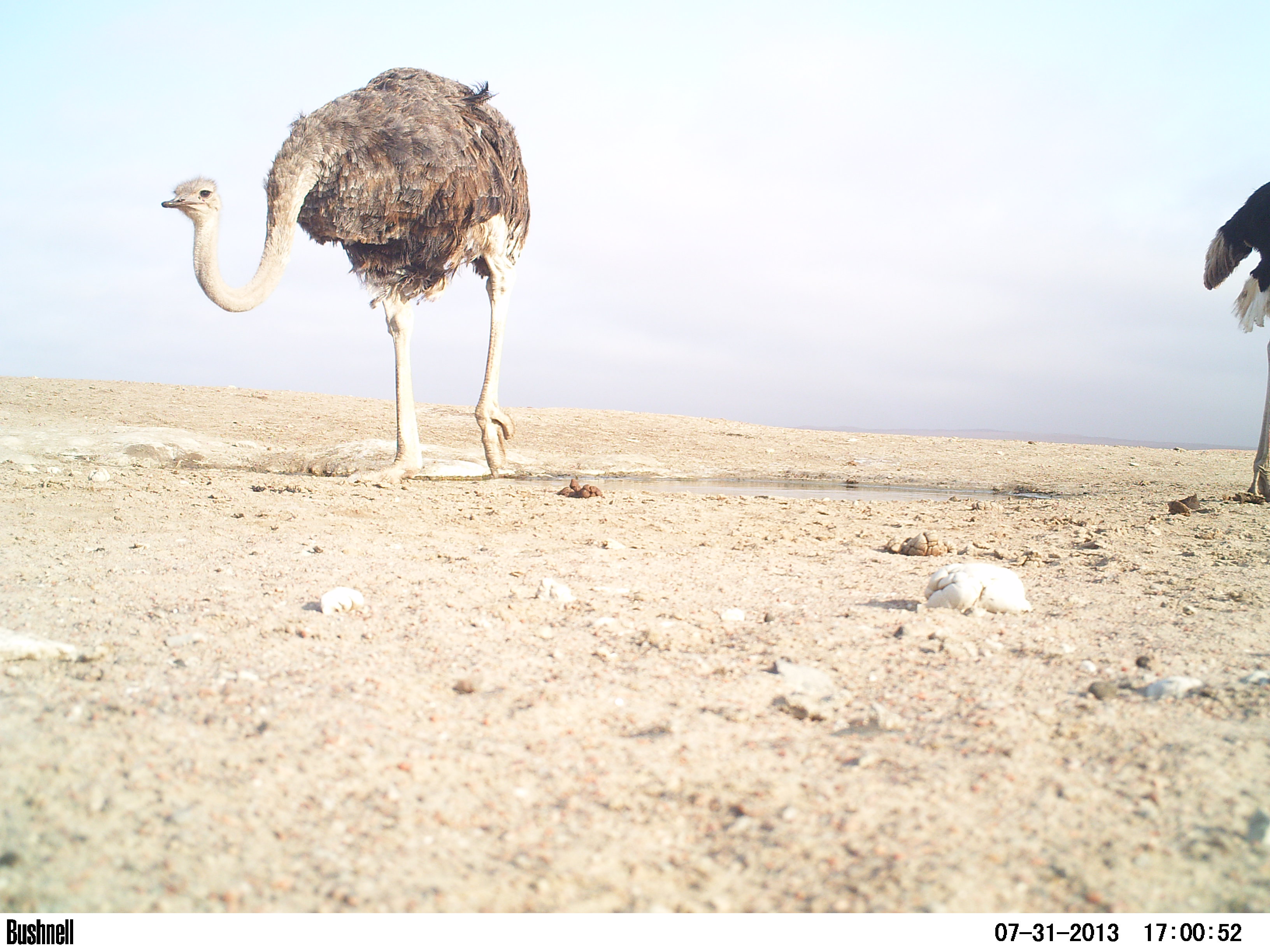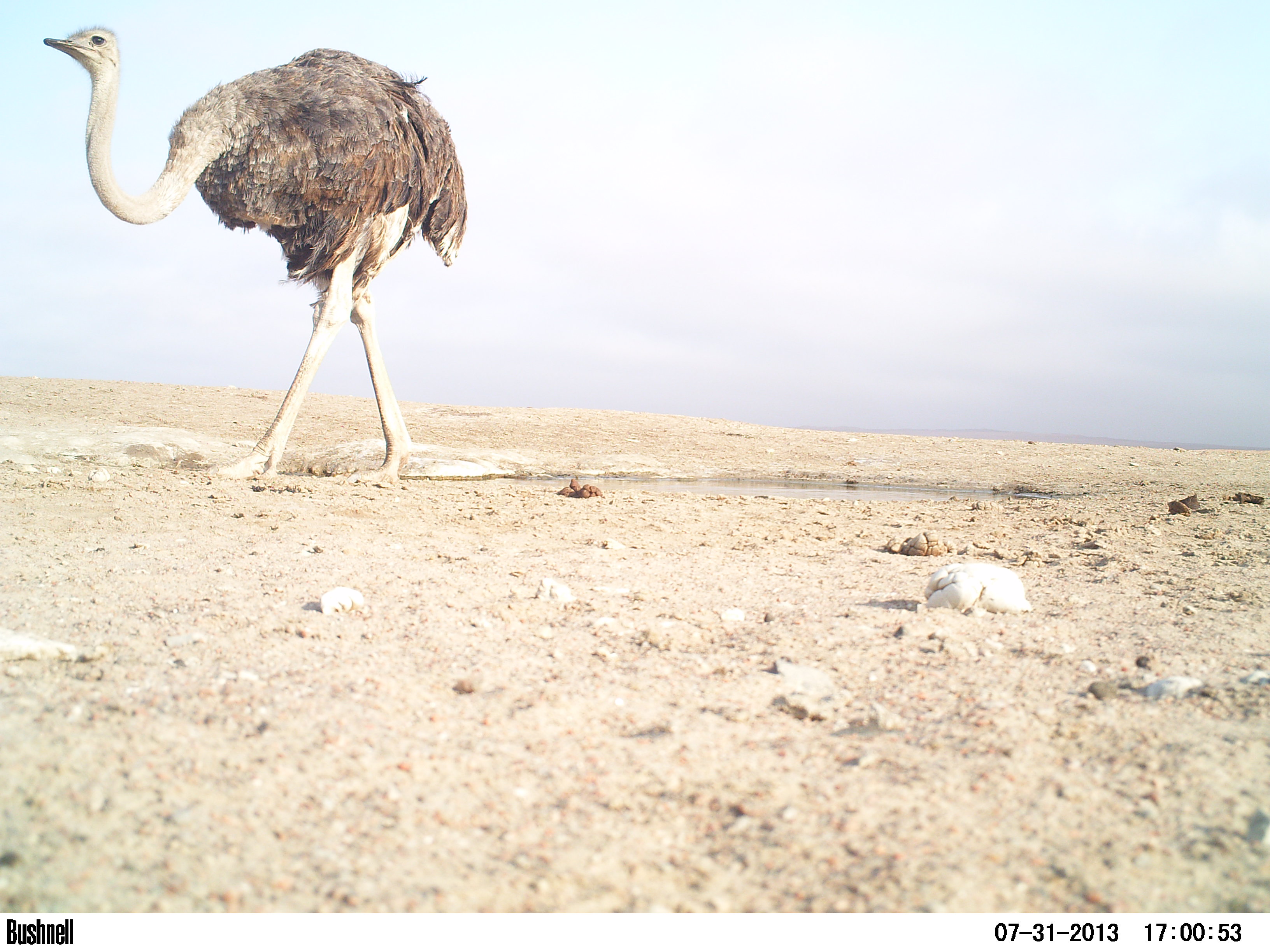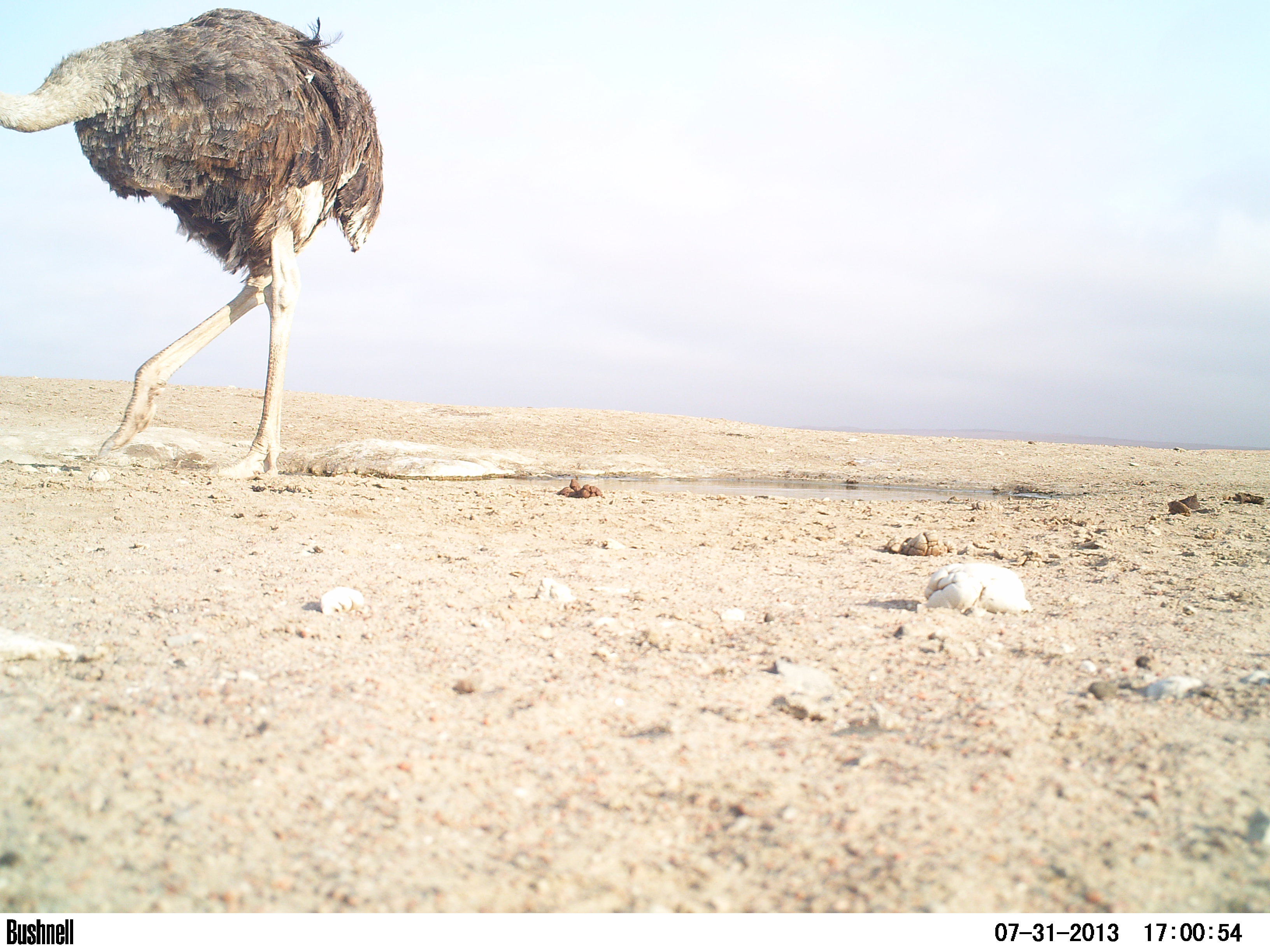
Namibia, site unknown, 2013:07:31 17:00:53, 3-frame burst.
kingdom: Animalia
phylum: Chordata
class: Aves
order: Struthioniformes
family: Struthionidae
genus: Struthio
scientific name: Struthio camelus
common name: common ostrich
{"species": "Struthio camelus (common ostrich)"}